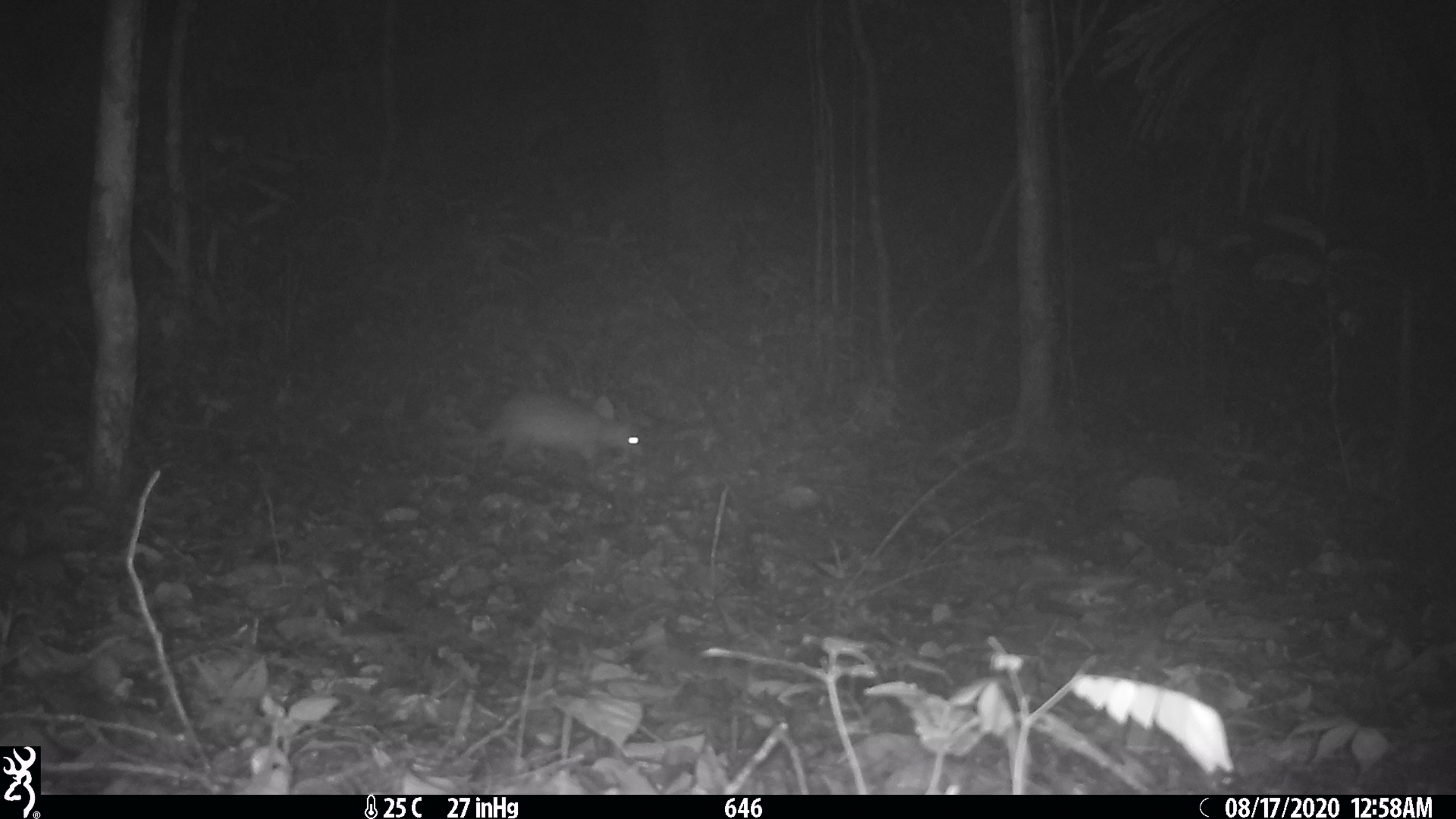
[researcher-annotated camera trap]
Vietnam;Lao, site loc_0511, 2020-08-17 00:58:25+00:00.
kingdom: Animalia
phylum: Chordata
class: Mammalia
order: Rodentia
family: Hystricidae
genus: Atherurus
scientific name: Atherurus macrourus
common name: asiatic brush-tailed porcupine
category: asiatic brush tailed porcupine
Asiatic brush tailed porcupine (asiatic brush-tailed porcupine) (Atherurus macrourus). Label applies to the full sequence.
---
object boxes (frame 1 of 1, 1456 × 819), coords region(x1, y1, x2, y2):
asiatic brush tailed porcupine: region(449, 389, 643, 473)